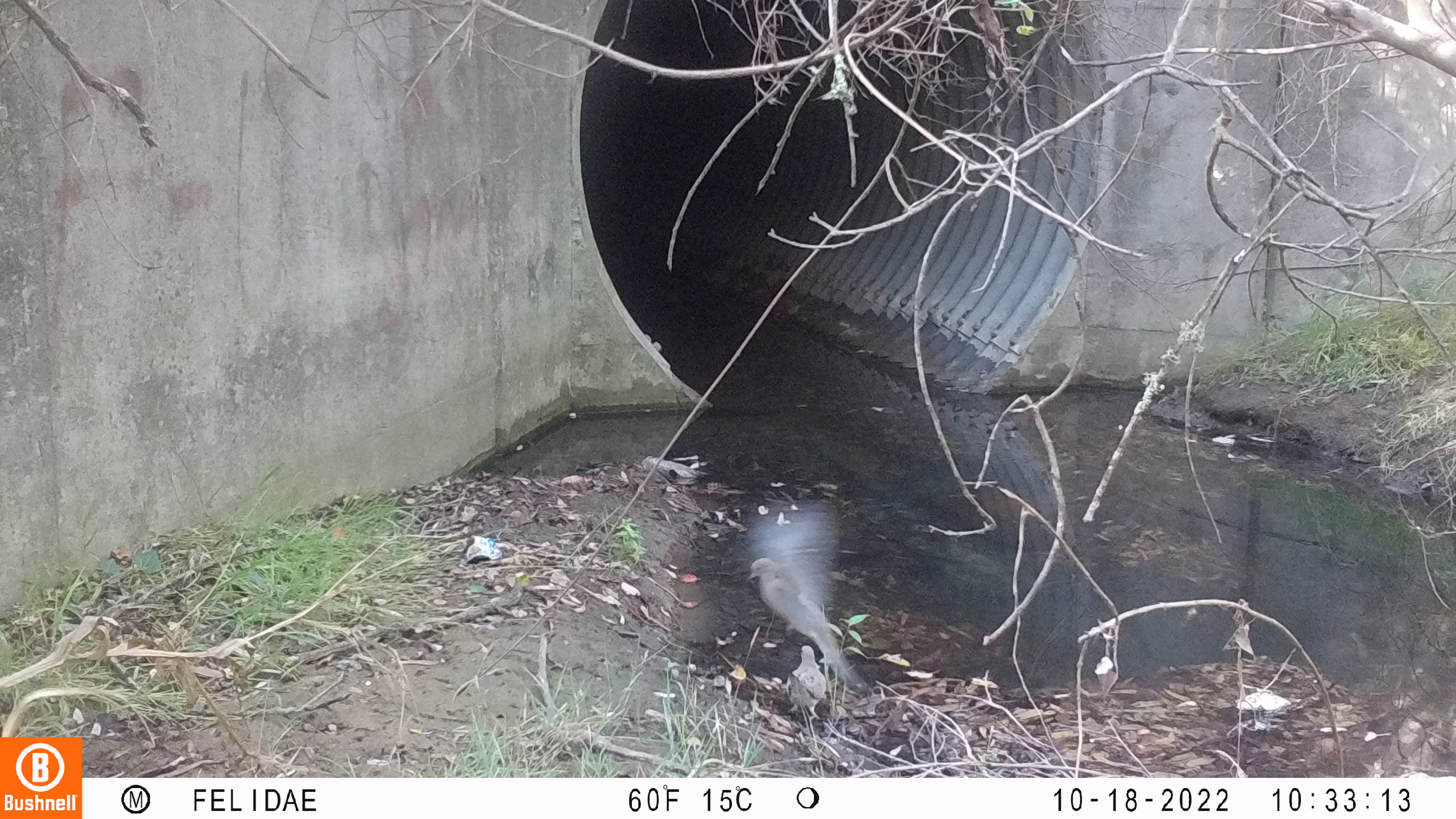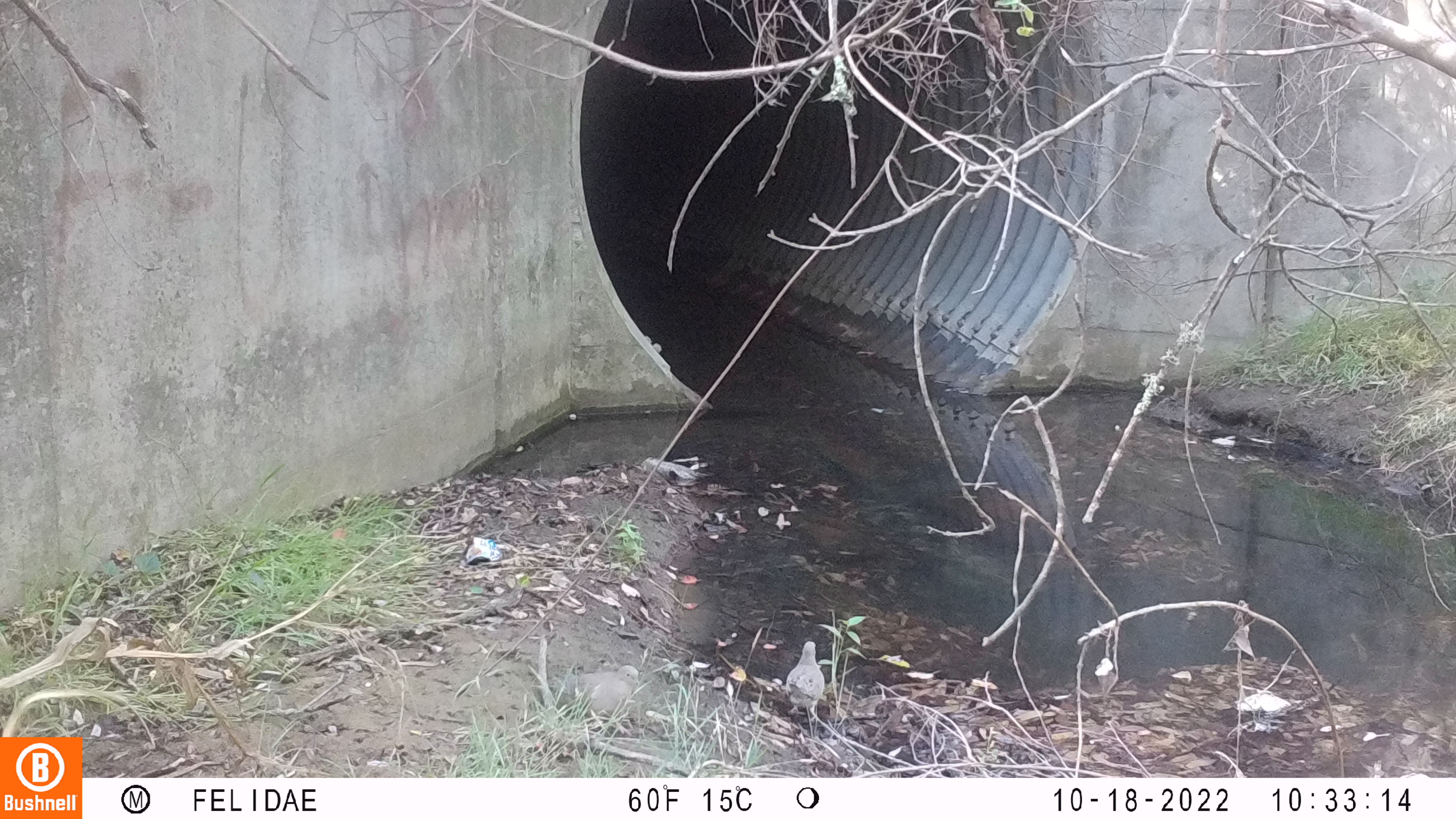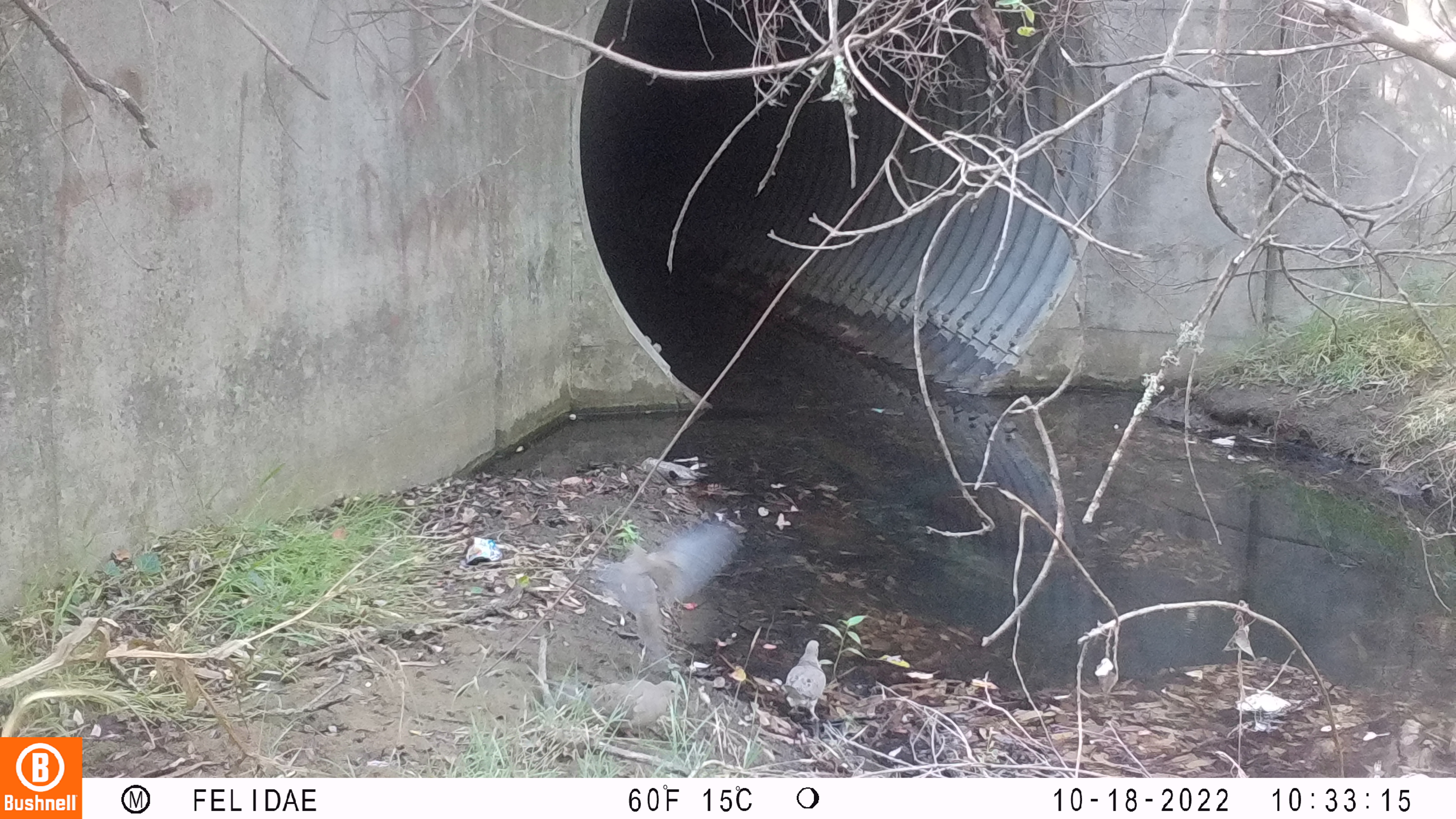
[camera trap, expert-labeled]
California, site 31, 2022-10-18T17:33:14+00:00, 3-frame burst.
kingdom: Animalia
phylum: Chordata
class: Aves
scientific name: Aves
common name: bird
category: unknown bird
Unknown bird (bird) (Aves).